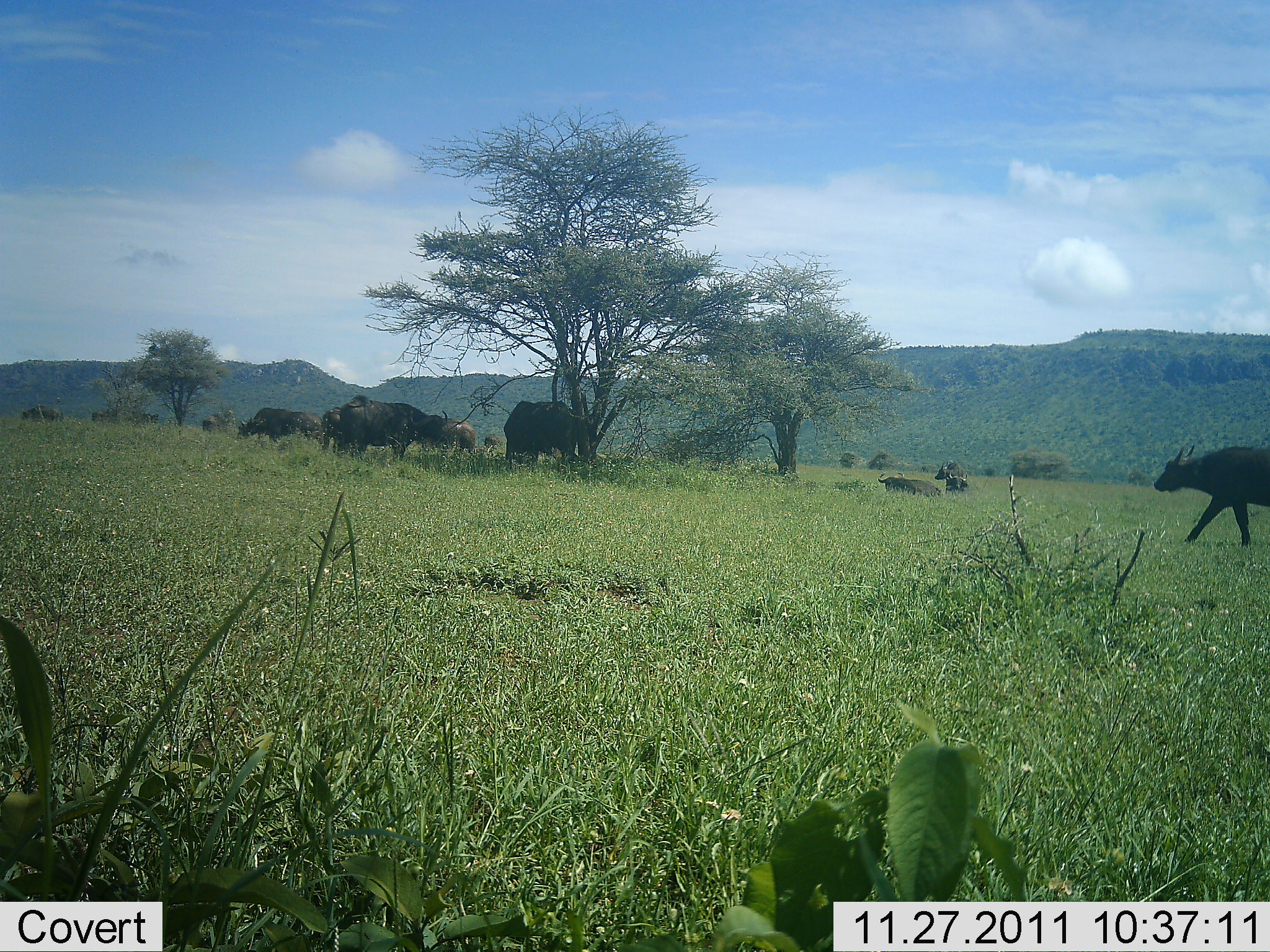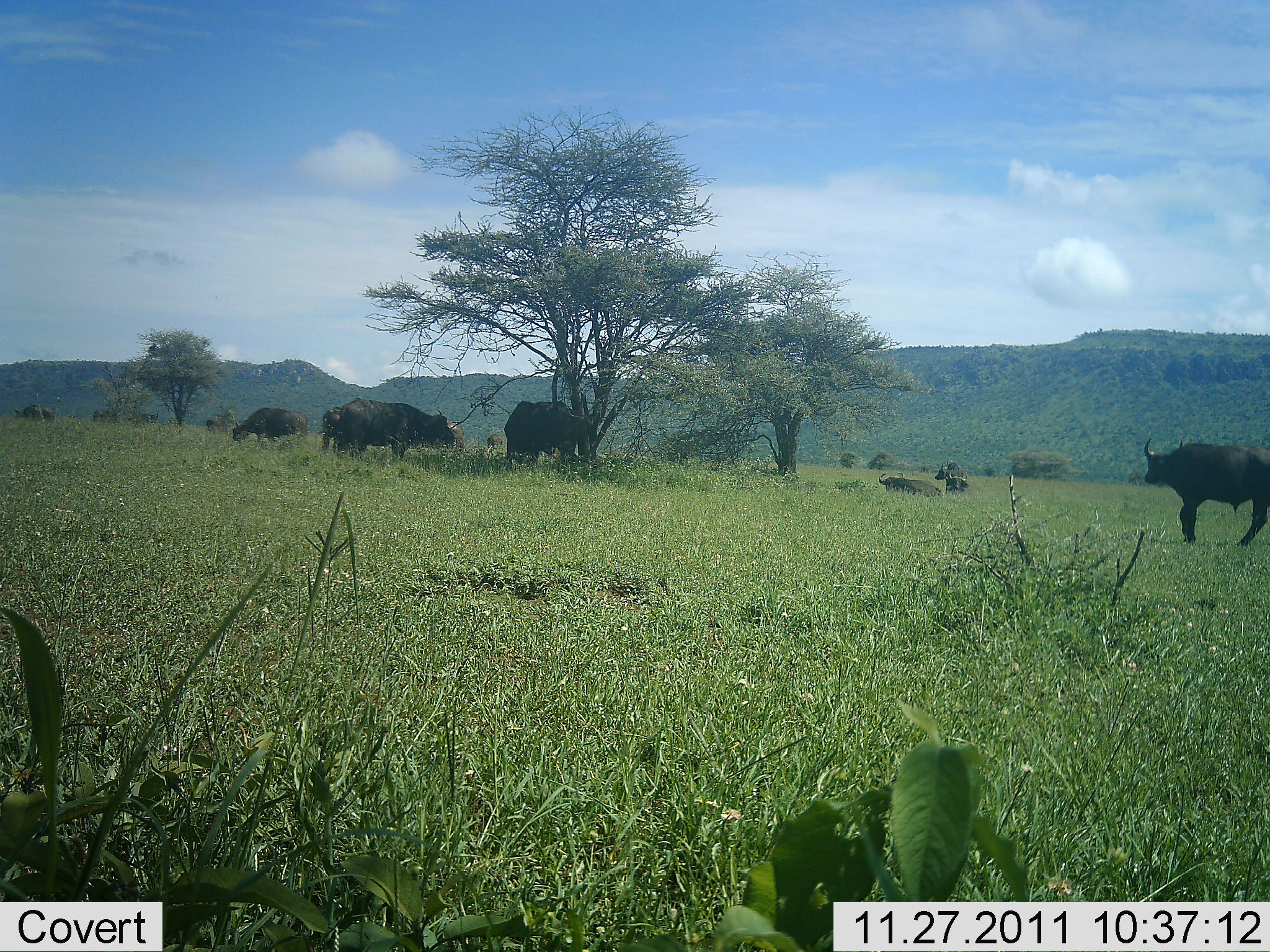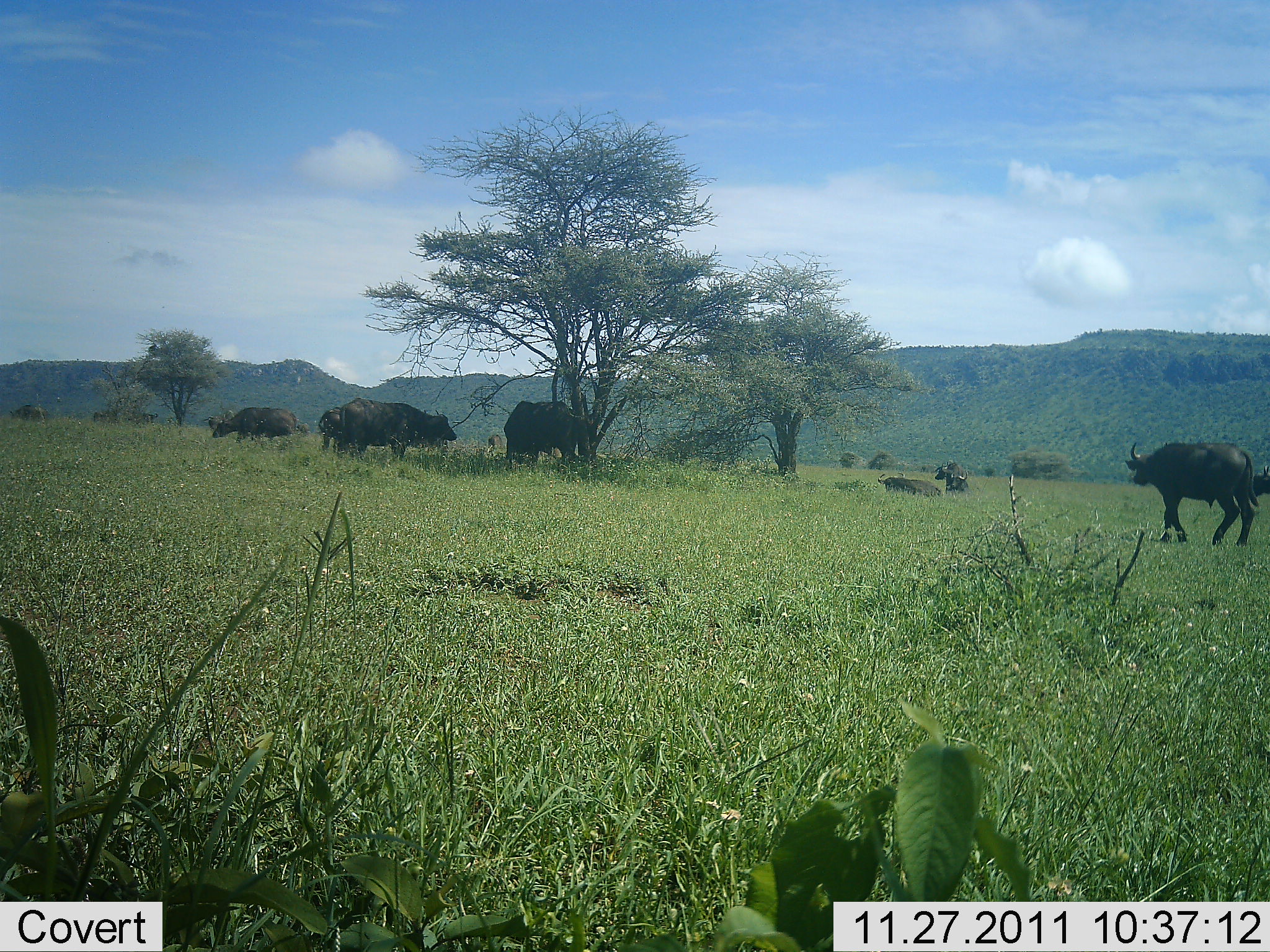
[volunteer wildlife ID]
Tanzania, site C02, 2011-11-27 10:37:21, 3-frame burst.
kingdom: Animalia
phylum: Chordata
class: Mammalia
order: Artiodactyla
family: Bovidae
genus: Syncerus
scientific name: Syncerus caffer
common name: cape buffalo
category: buffalo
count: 10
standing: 76%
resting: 72%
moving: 72%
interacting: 0%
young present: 7%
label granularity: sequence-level